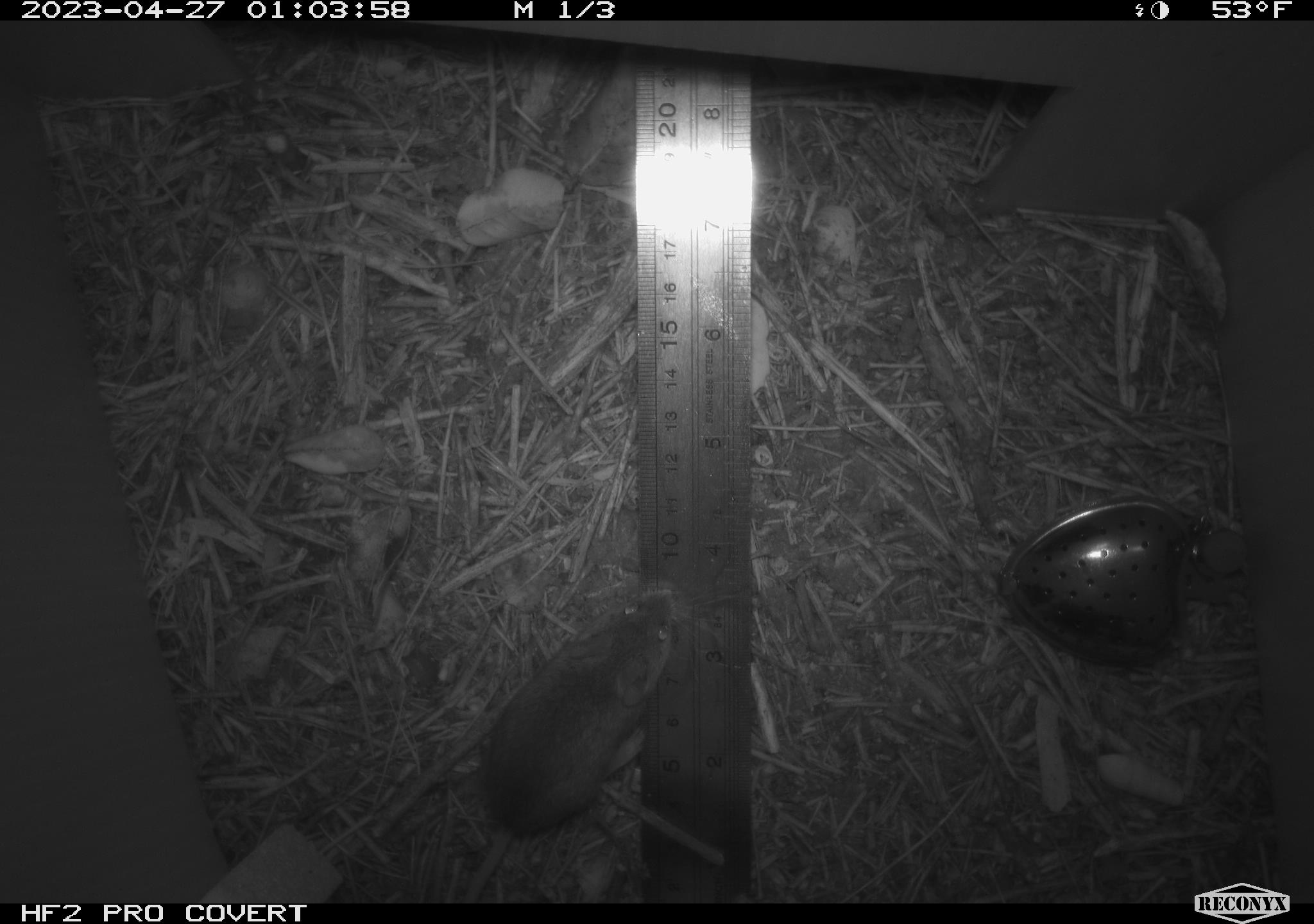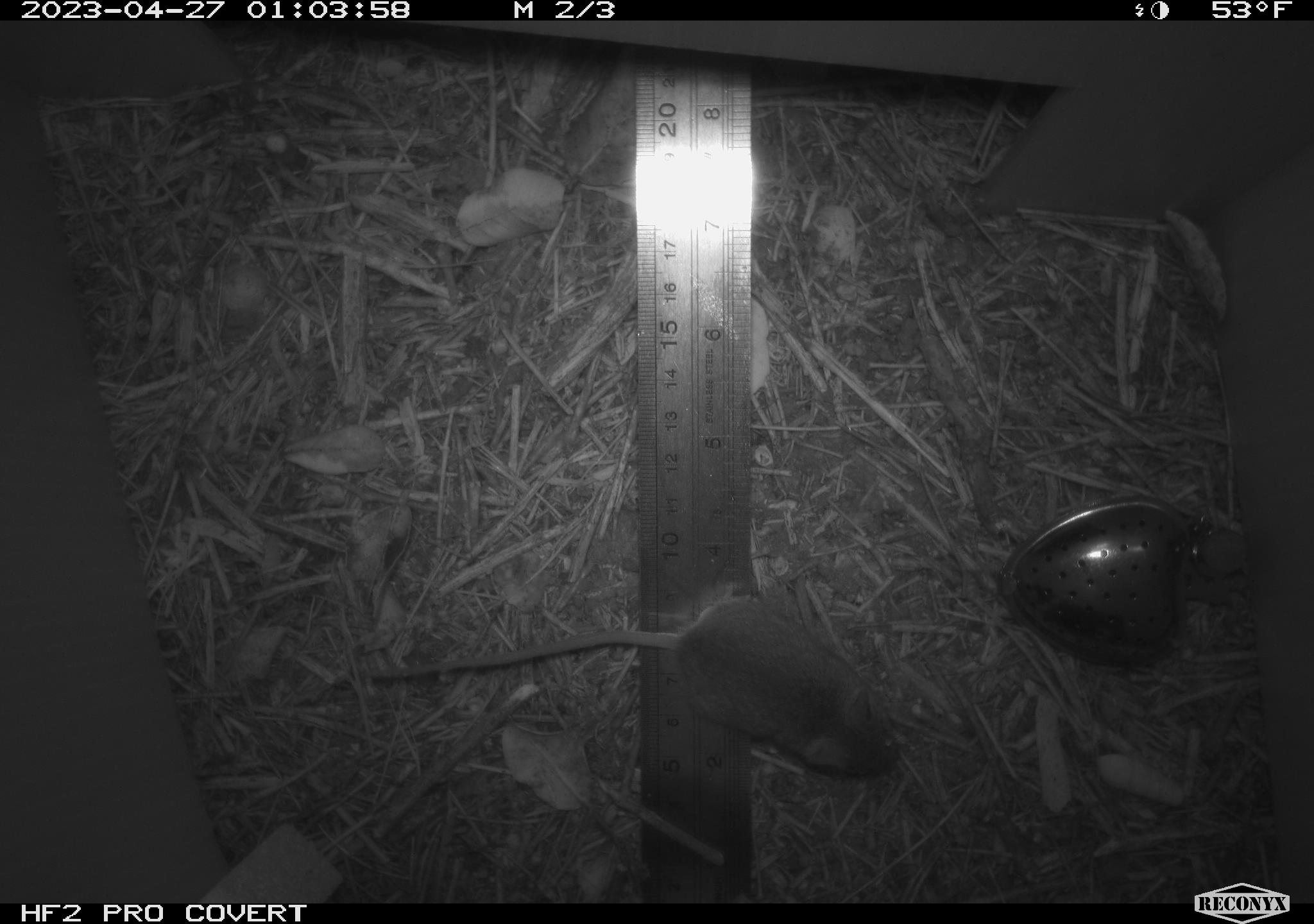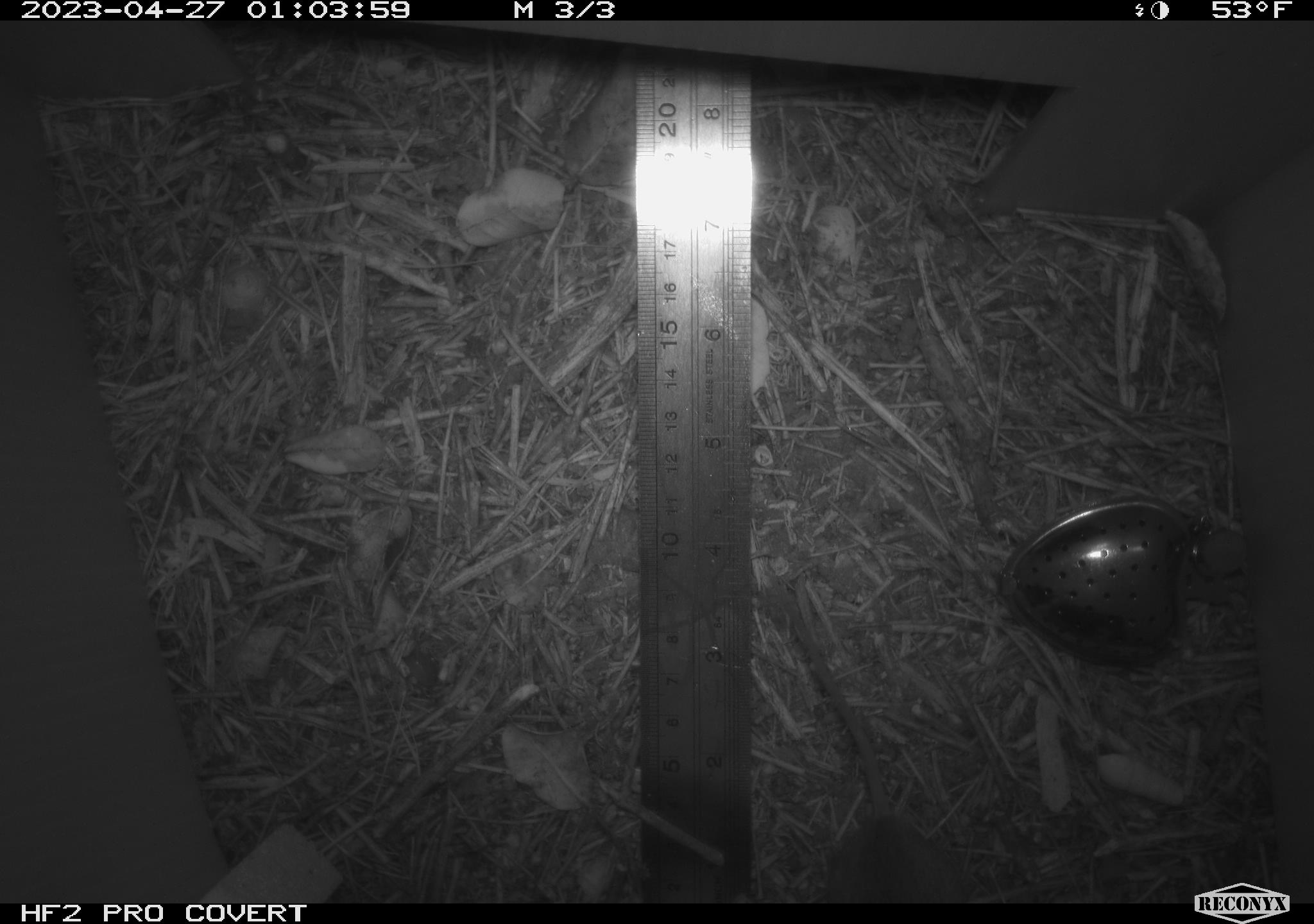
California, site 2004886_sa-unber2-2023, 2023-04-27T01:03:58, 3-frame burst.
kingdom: Animalia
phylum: Chordata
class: Mammalia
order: Rodentia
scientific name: Rodentia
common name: mouse species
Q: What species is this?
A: Mouse species (Rodentia).